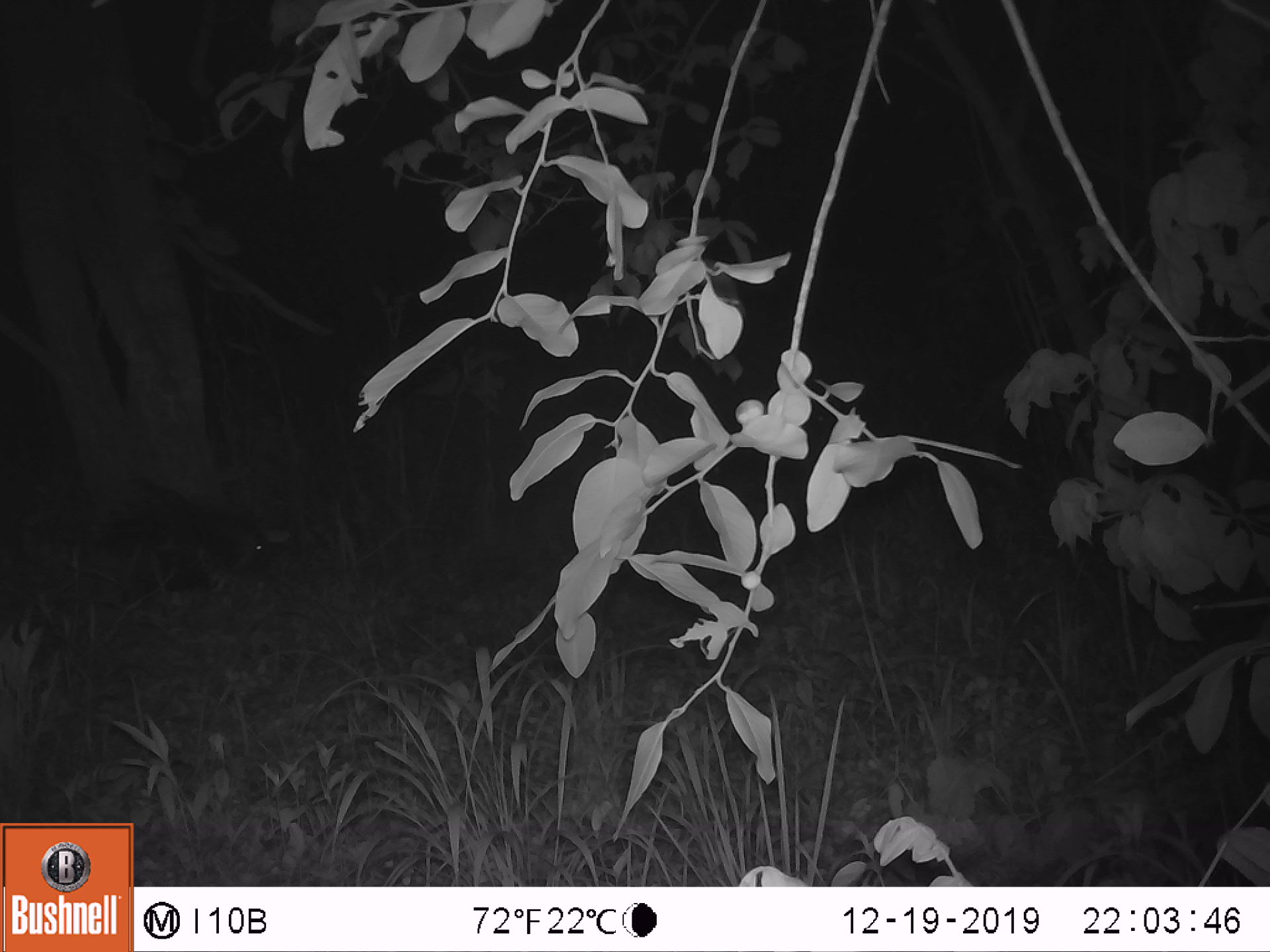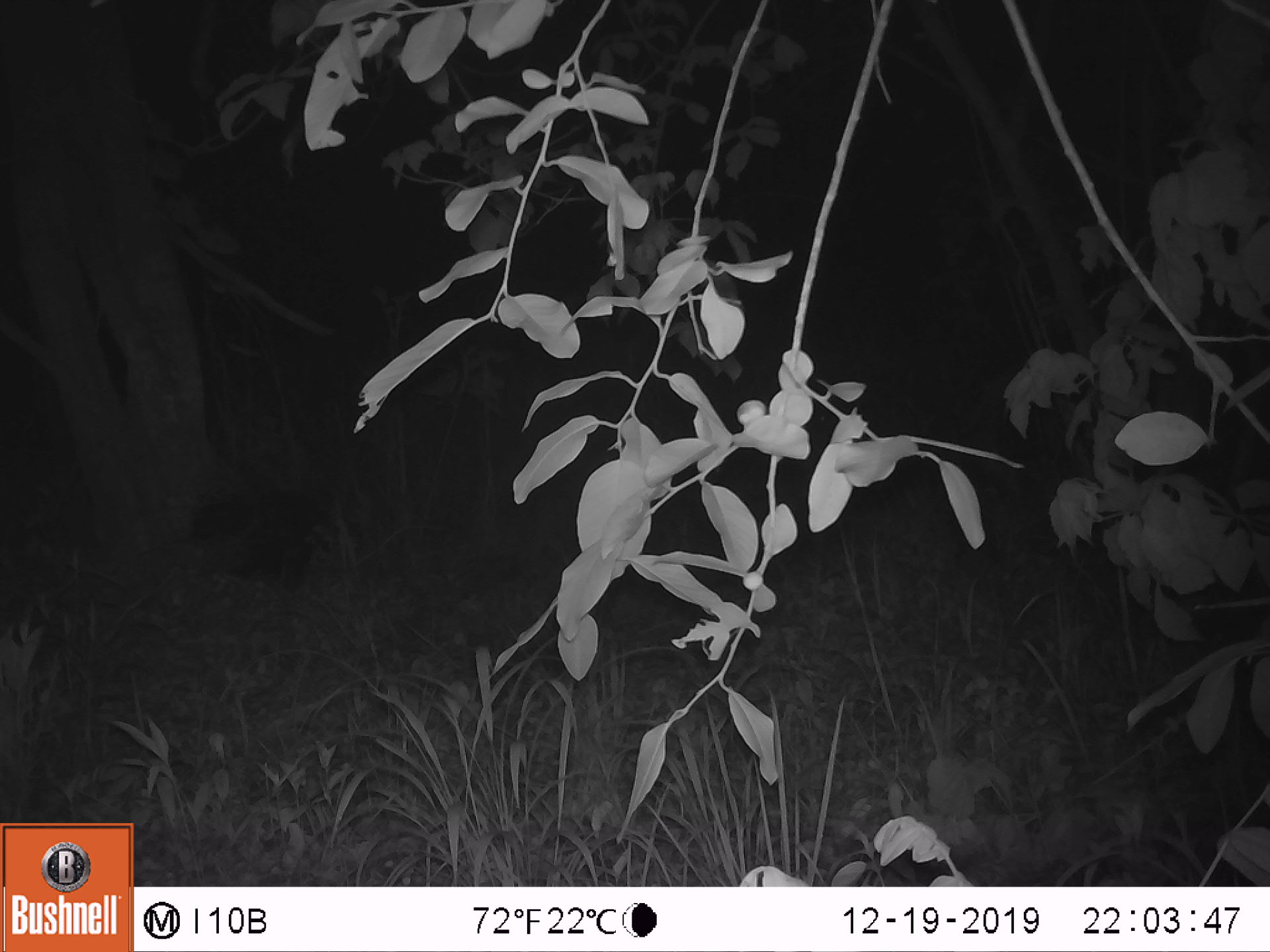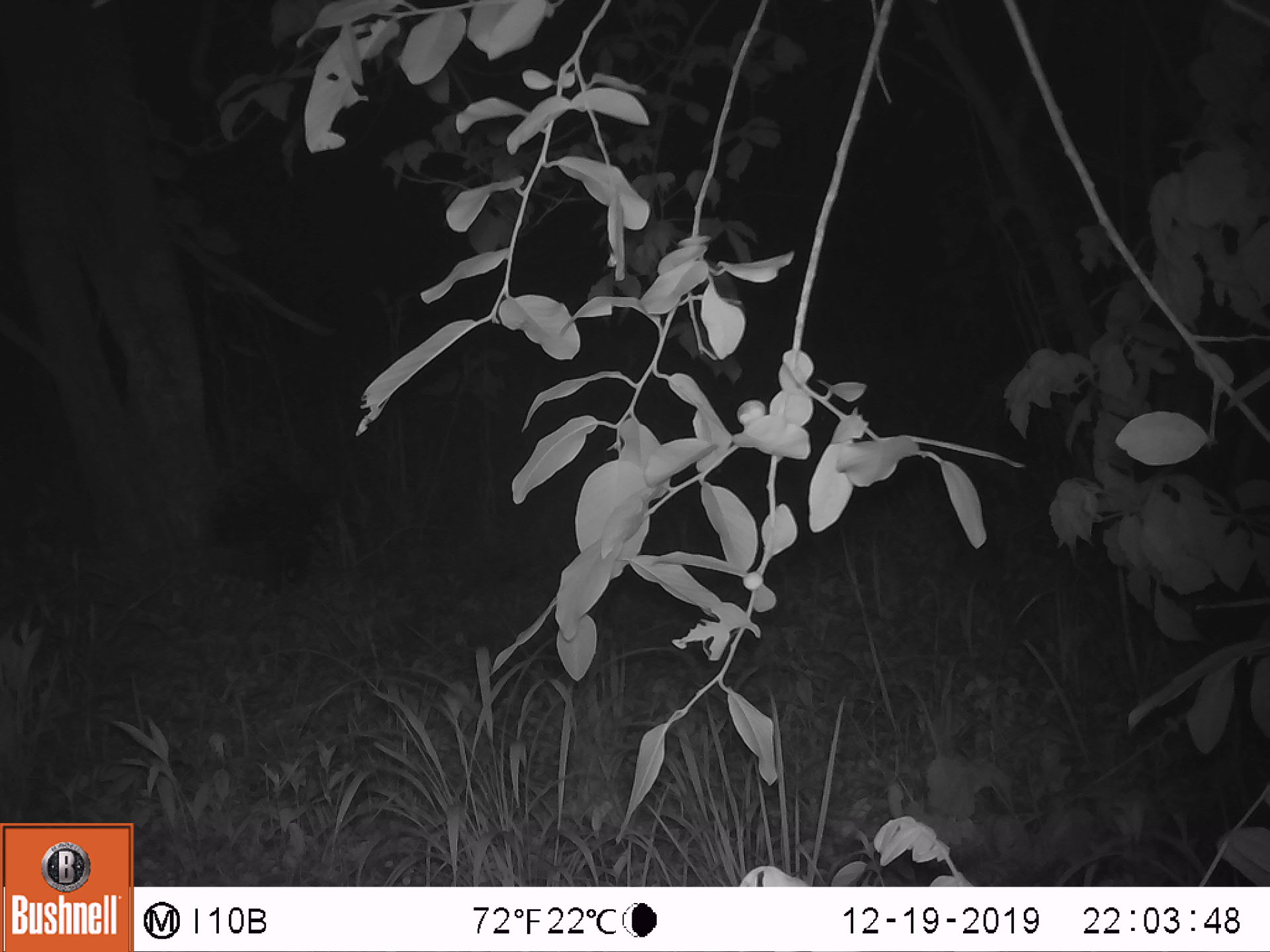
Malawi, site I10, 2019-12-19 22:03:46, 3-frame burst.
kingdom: Animalia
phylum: Chordata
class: Mammalia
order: Rodentia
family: Hystricidae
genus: Hystrix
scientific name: Hystrix africaeaustralis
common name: cape porcupine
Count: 1.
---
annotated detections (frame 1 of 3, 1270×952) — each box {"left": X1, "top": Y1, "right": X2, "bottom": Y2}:
cape porcupine: {"left": 95, "top": 481, "right": 281, "bottom": 595}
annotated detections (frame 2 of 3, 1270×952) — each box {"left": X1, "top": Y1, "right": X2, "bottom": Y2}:
cape porcupine: {"left": 177, "top": 468, "right": 335, "bottom": 594}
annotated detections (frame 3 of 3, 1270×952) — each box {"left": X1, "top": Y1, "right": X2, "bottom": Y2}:
cape porcupine: {"left": 194, "top": 453, "right": 331, "bottom": 589}